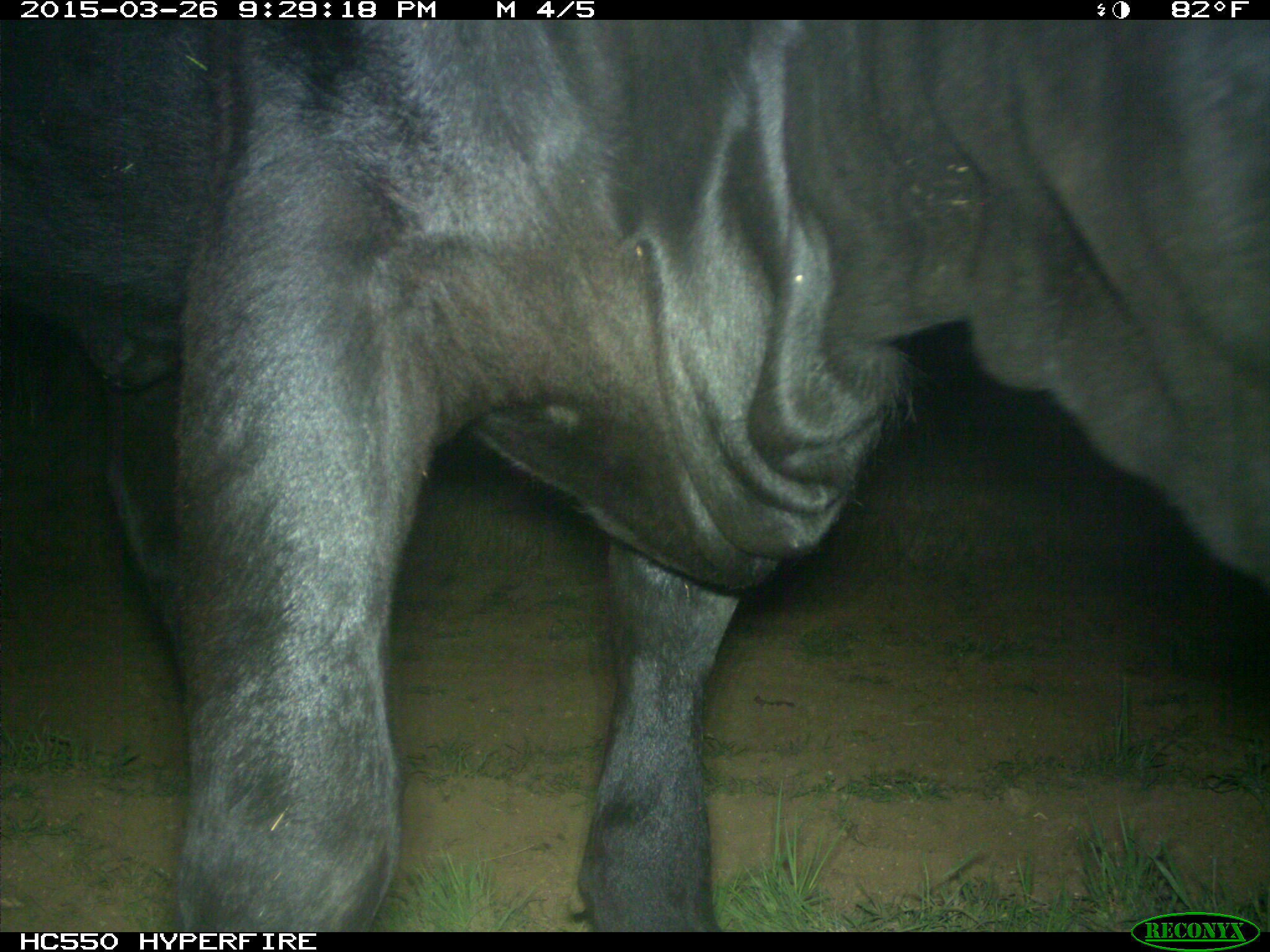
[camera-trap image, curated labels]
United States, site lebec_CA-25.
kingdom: Animalia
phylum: Chordata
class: Mammalia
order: Artiodactyla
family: Bovidae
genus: Bos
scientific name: Bos taurus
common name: domestic cow